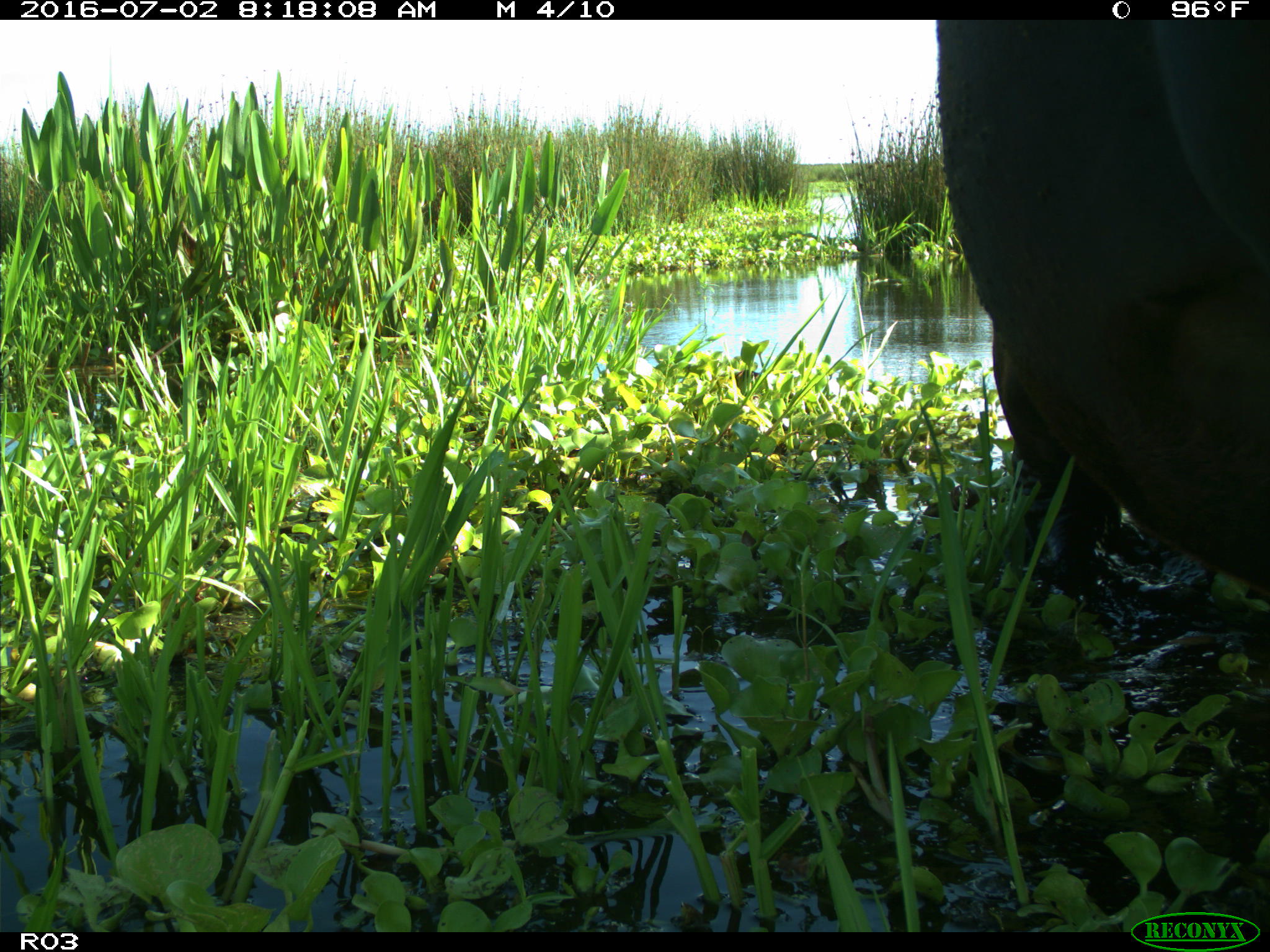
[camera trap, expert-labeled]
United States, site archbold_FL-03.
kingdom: Animalia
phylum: Chordata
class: Mammalia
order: Artiodactyla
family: Bovidae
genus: Bos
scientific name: Bos taurus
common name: domestic cow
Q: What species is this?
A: Bos taurus (domestic cow).